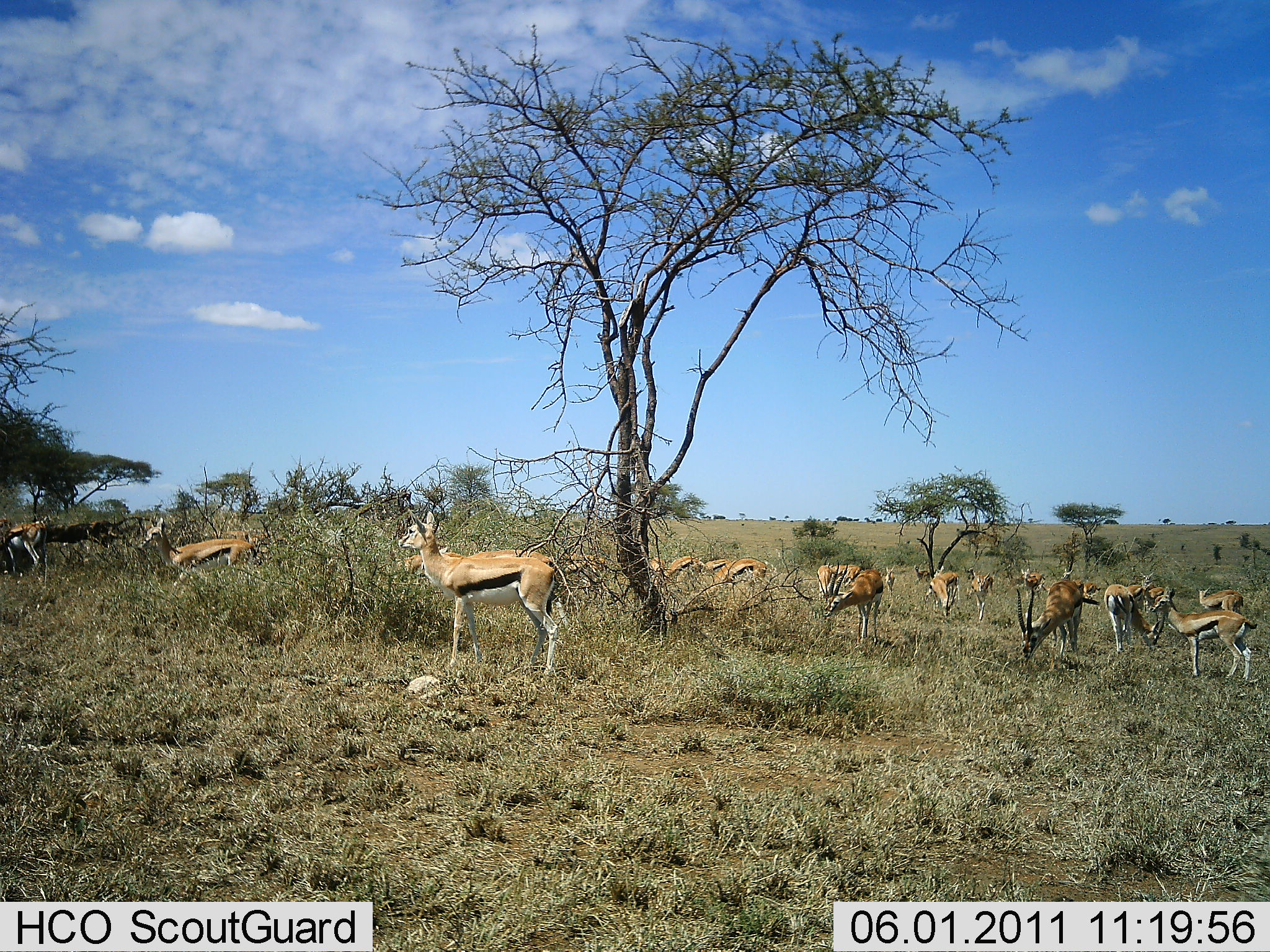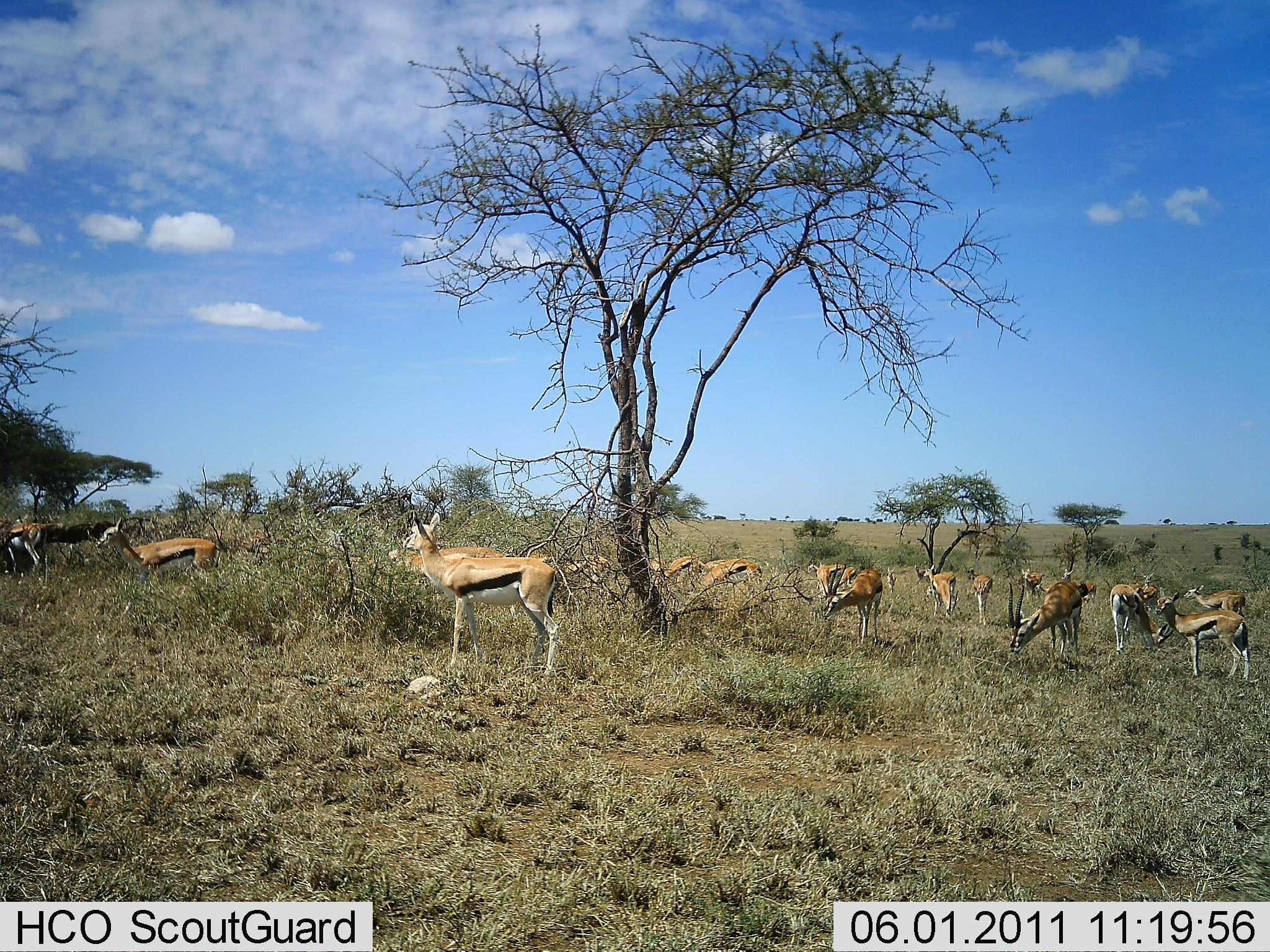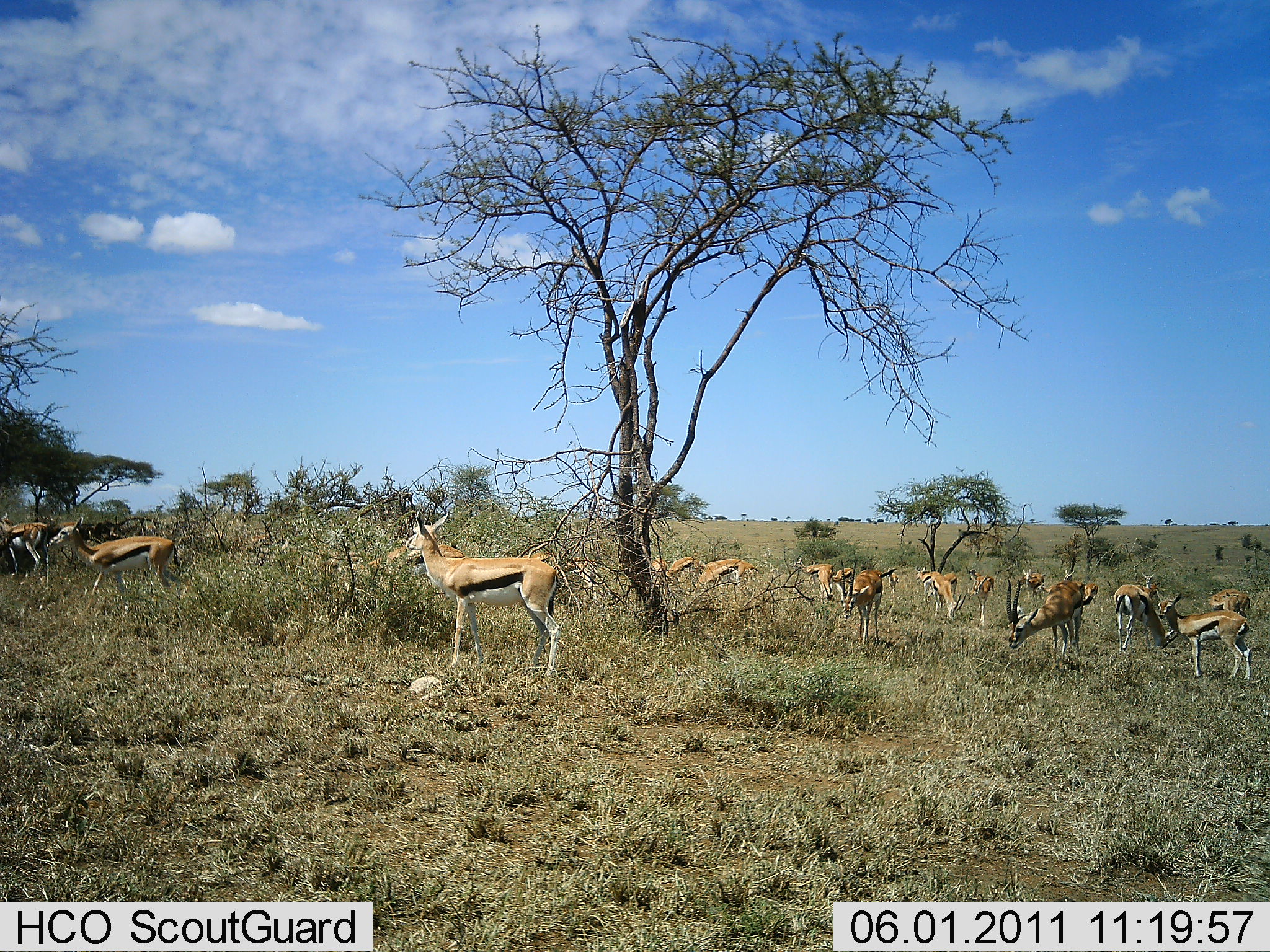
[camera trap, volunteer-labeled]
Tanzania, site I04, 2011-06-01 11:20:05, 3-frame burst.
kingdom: Animalia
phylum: Chordata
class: Mammalia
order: Artiodactyla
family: Bovidae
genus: Eudorcas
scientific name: Eudorcas thomsonii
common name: thomson's gazelle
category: gazellethomsons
Gazellethomsons (thomson's gazelle) (Eudorcas thomsonii), count 11-50. Behavior (volunteer vote fractions): standing 69%, resting 15%, moving 38%, interacting 8%. Young present (vote fraction): 8%. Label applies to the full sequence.